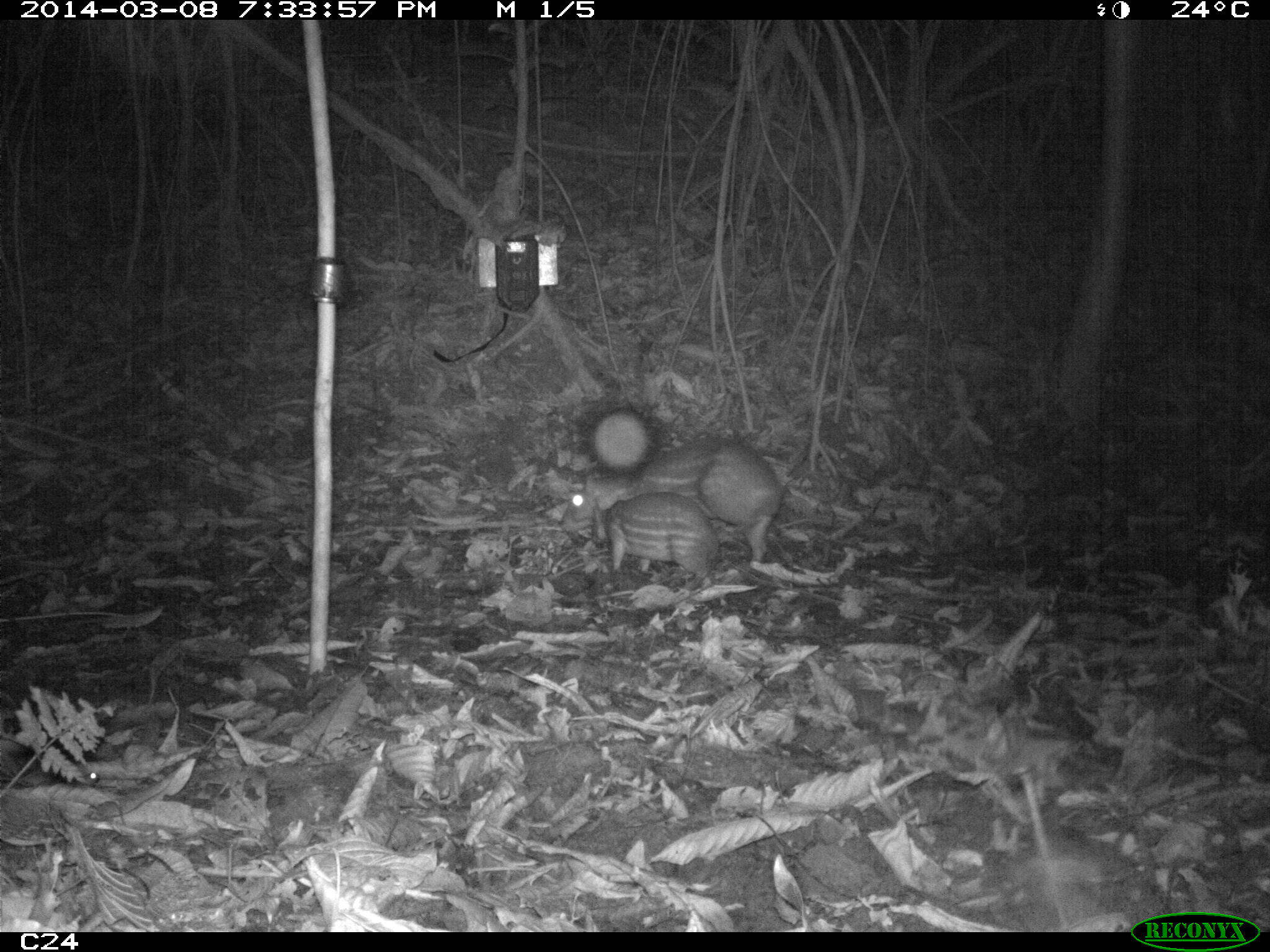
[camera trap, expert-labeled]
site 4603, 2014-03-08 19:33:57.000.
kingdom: Animalia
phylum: Chordata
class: Mammalia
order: Rodentia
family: Cuniculidae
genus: Cuniculus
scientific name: Cuniculus paca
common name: spotted paca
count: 2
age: adult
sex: female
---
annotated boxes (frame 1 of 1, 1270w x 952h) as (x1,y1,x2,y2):
cuniculus paca: (560,432,784,566); (588,489,722,590)